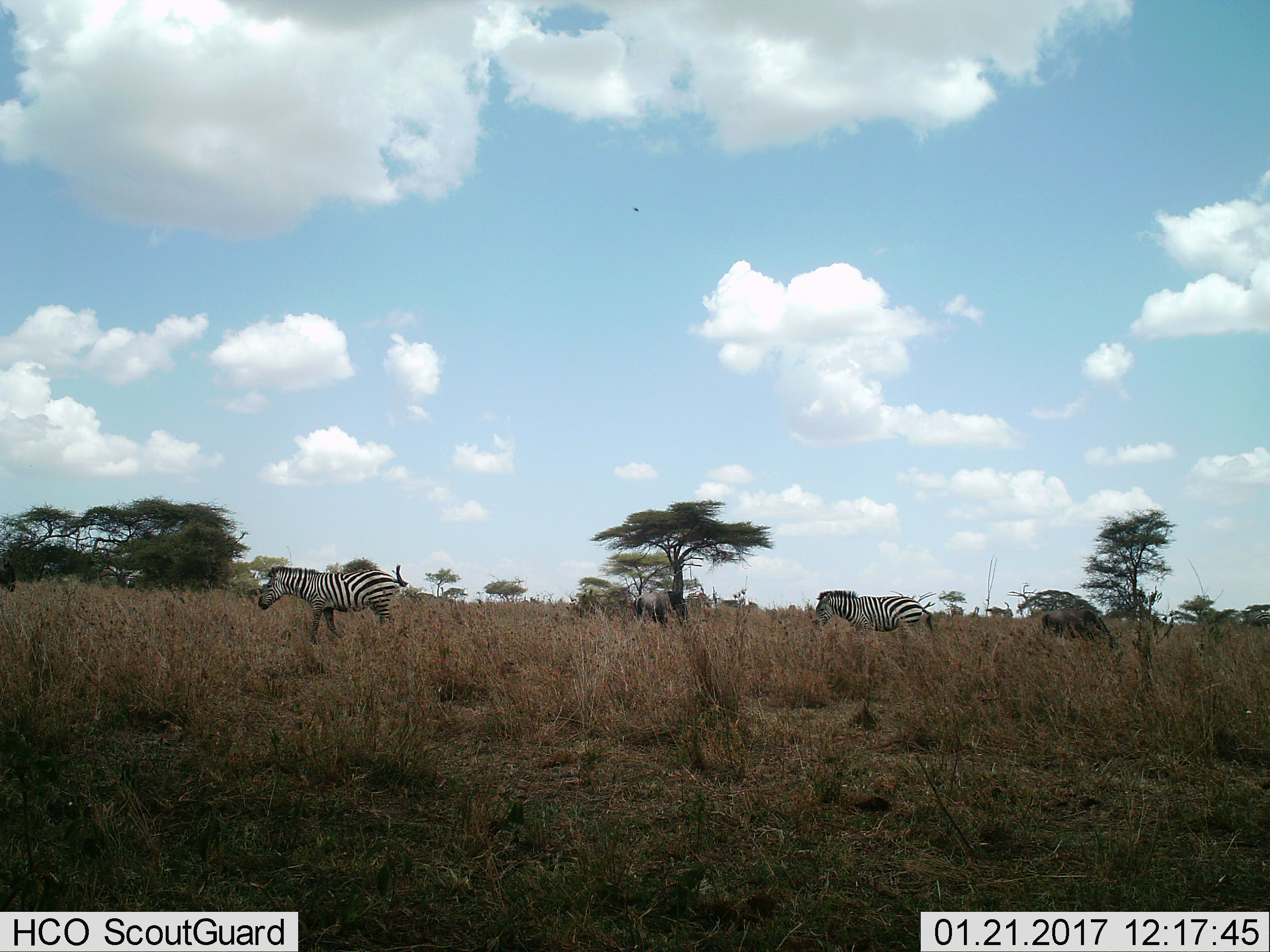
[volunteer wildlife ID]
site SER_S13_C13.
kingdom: Animalia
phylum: Chordata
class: Mammalia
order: Perissodactyla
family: Equidae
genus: Equus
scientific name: Equus quagga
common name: plains zebra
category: zebraplains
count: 3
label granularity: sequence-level